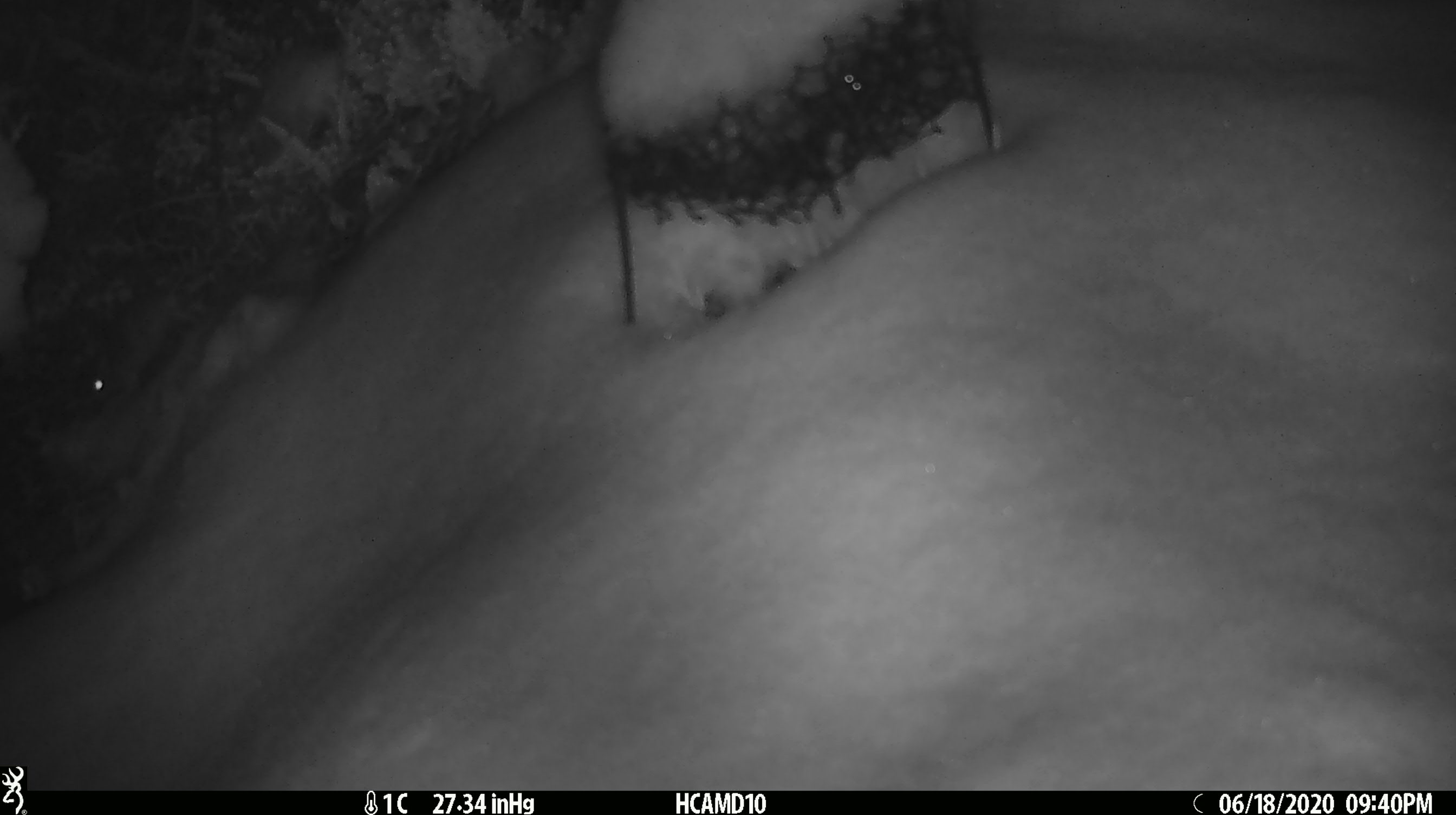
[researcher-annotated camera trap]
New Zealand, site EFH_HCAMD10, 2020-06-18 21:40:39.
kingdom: Animalia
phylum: Chordata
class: Mammalia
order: Rodentia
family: Muridae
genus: Mus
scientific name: Mus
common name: mouse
Mouse (Mus).